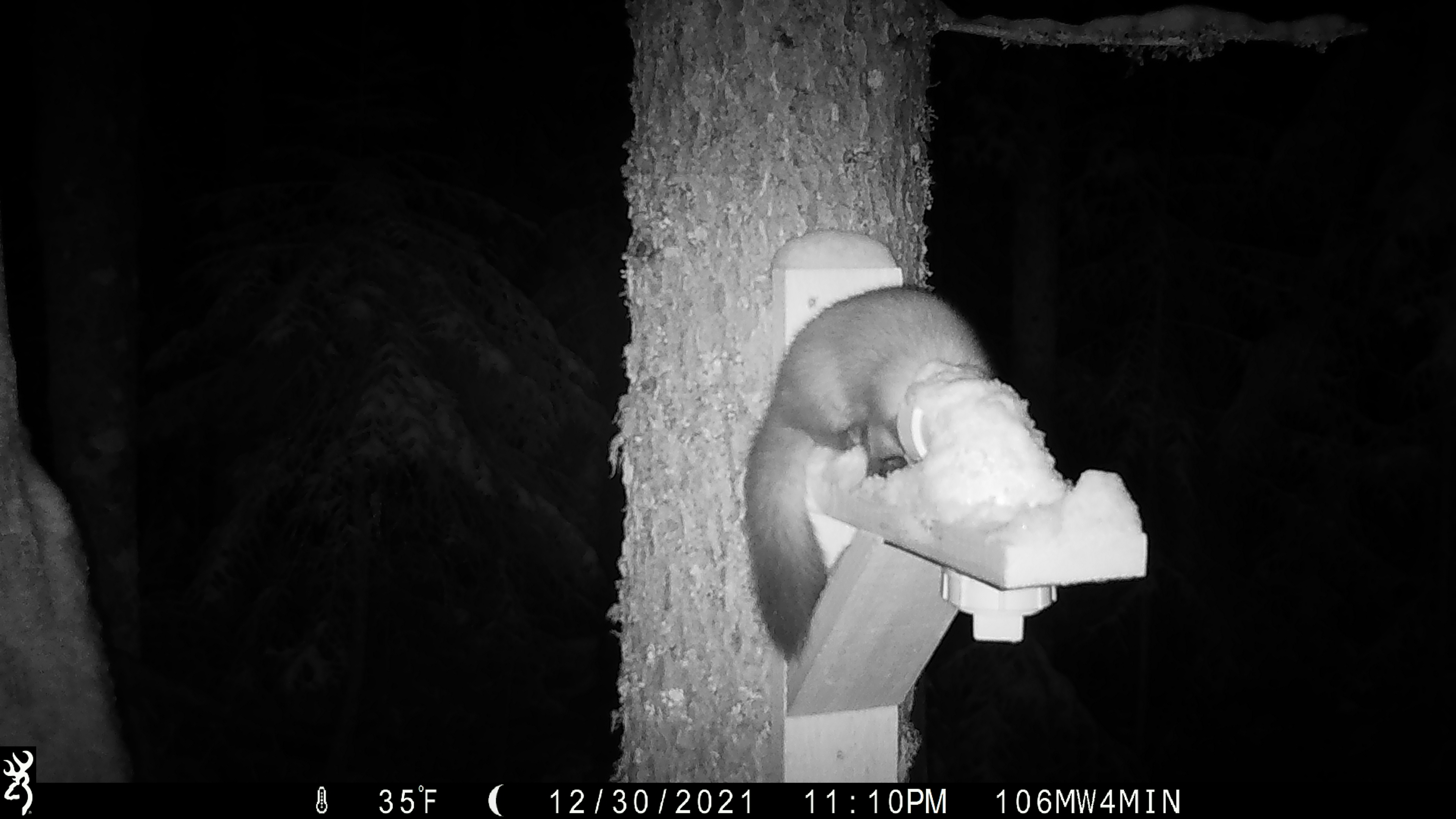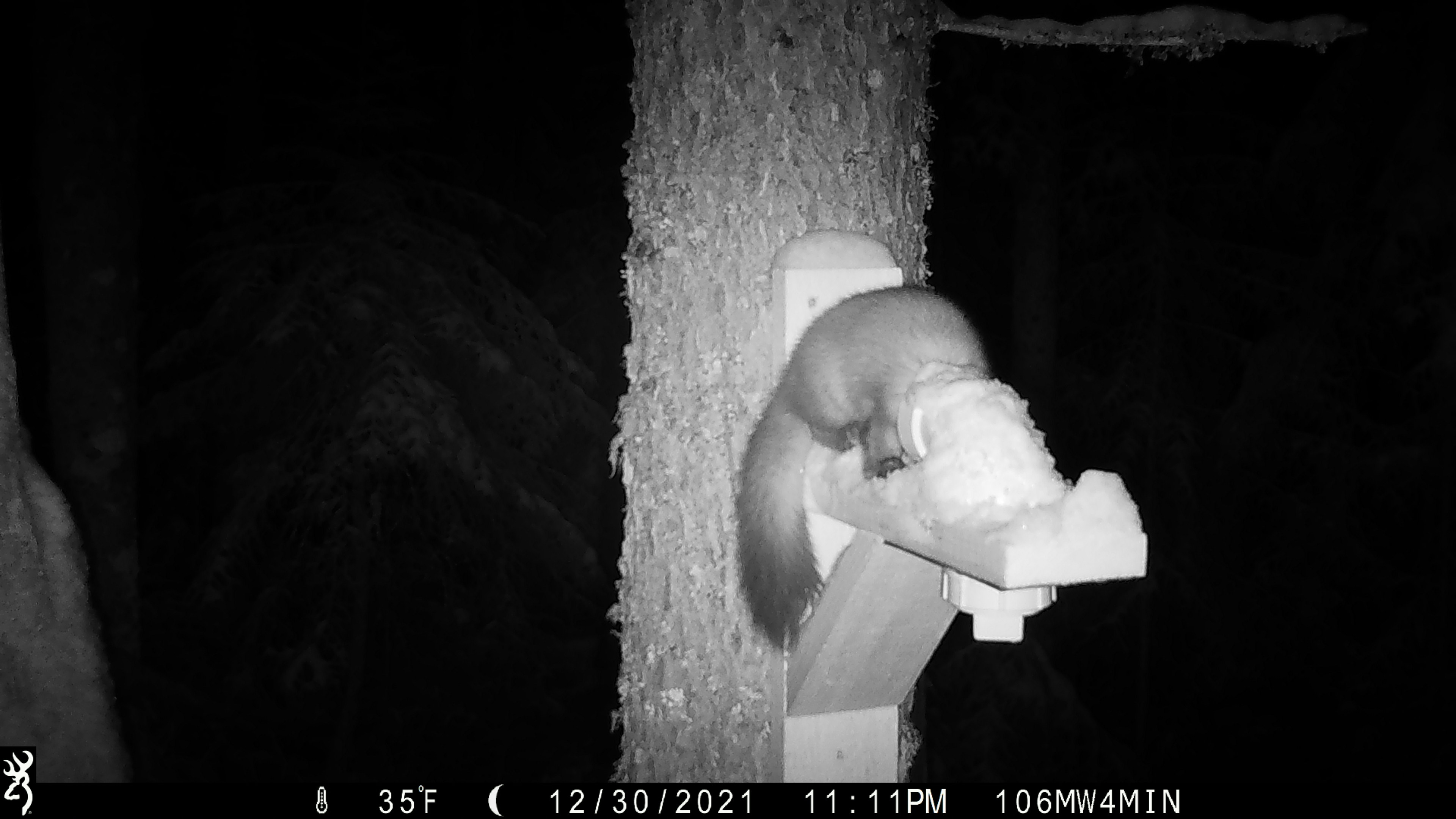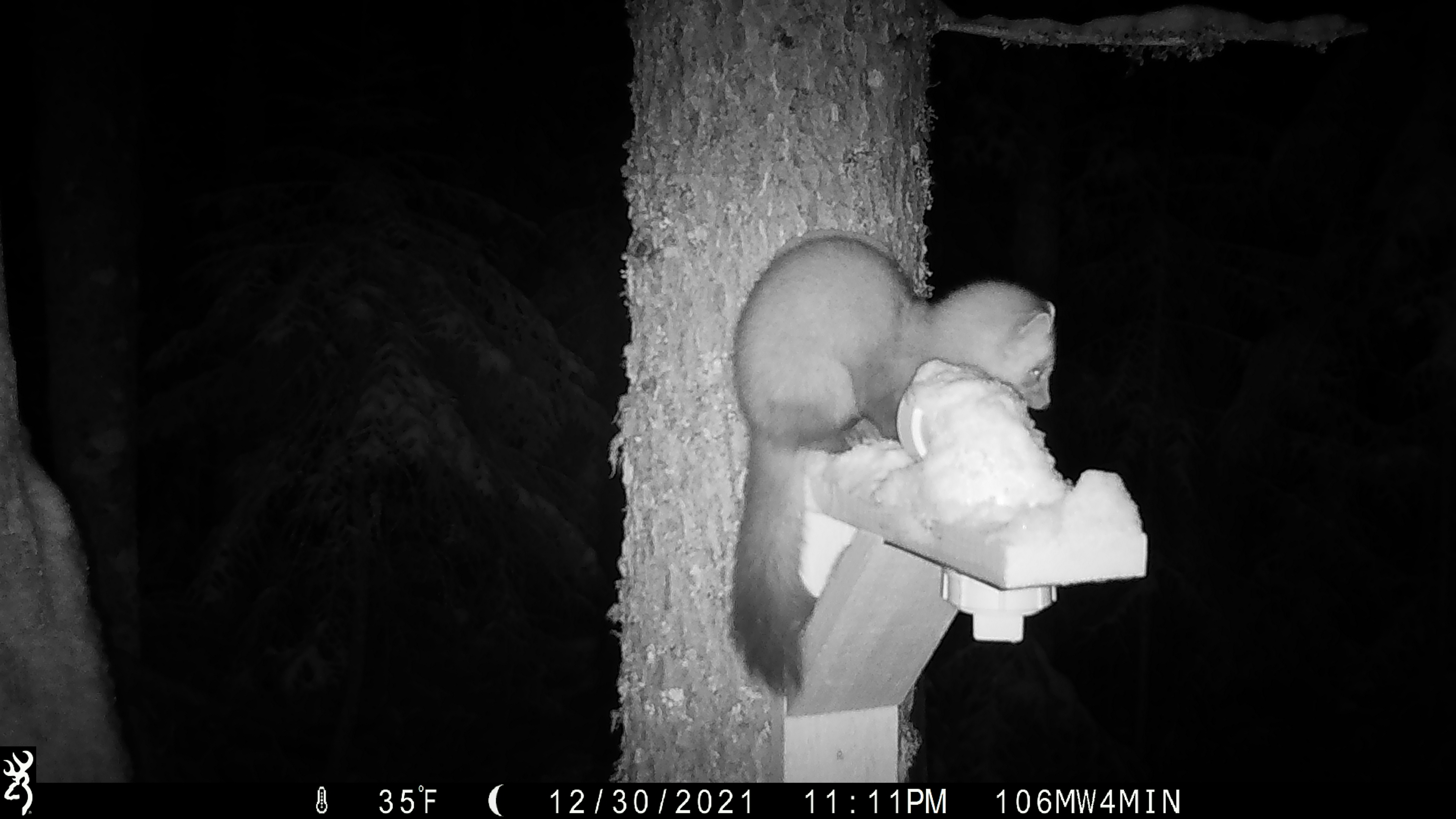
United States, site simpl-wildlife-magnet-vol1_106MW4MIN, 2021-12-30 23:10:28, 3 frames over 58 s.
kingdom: Animalia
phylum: Chordata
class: Mammalia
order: Carnivora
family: Mustelidae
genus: Martes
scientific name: Martes americana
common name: american marten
American marten (Martes americana).